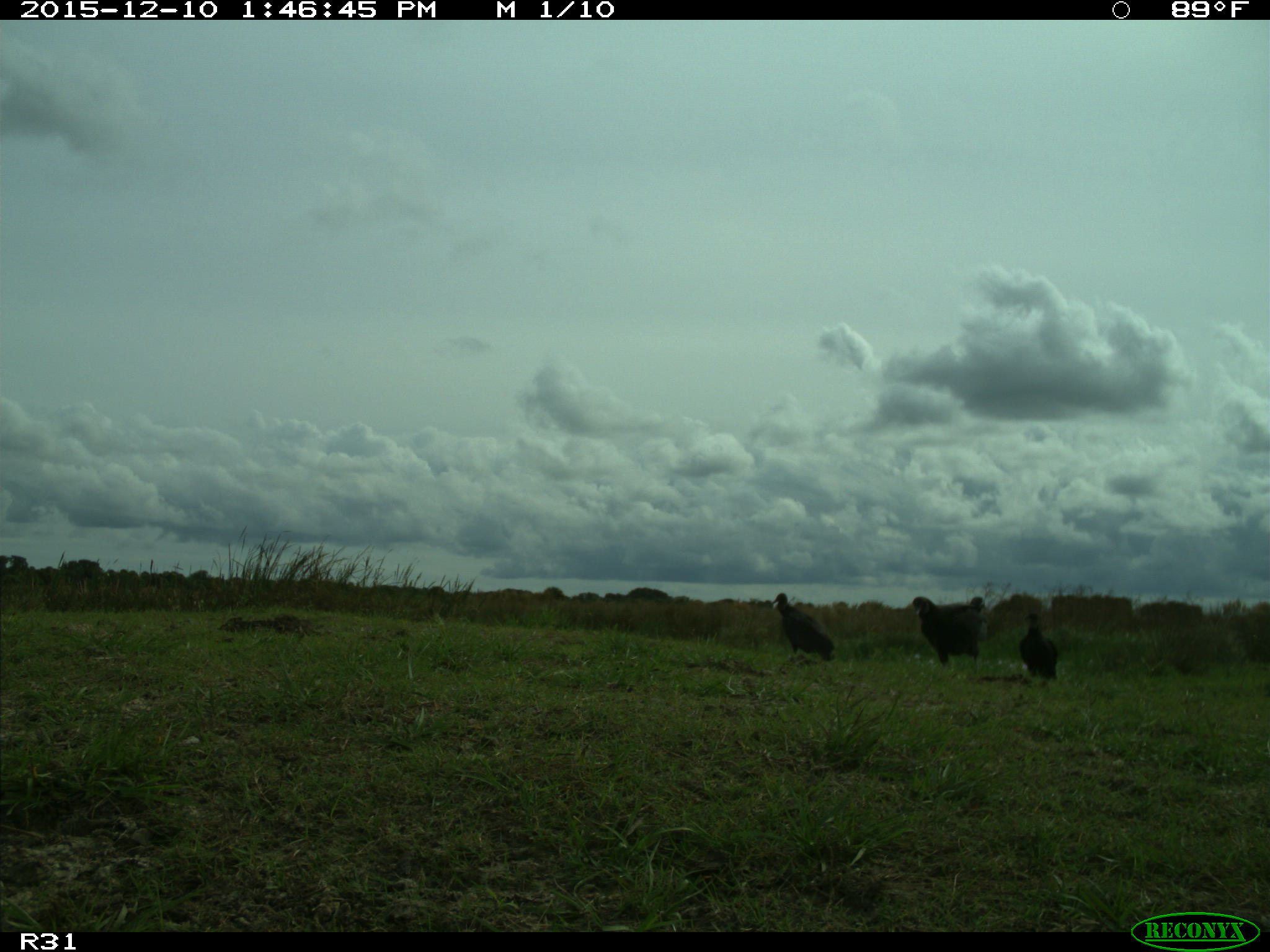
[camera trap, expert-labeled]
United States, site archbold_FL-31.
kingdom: Animalia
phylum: Chordata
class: Aves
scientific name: Aves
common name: birds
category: unidentified bird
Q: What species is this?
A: Unidentified bird (birds) (Aves).